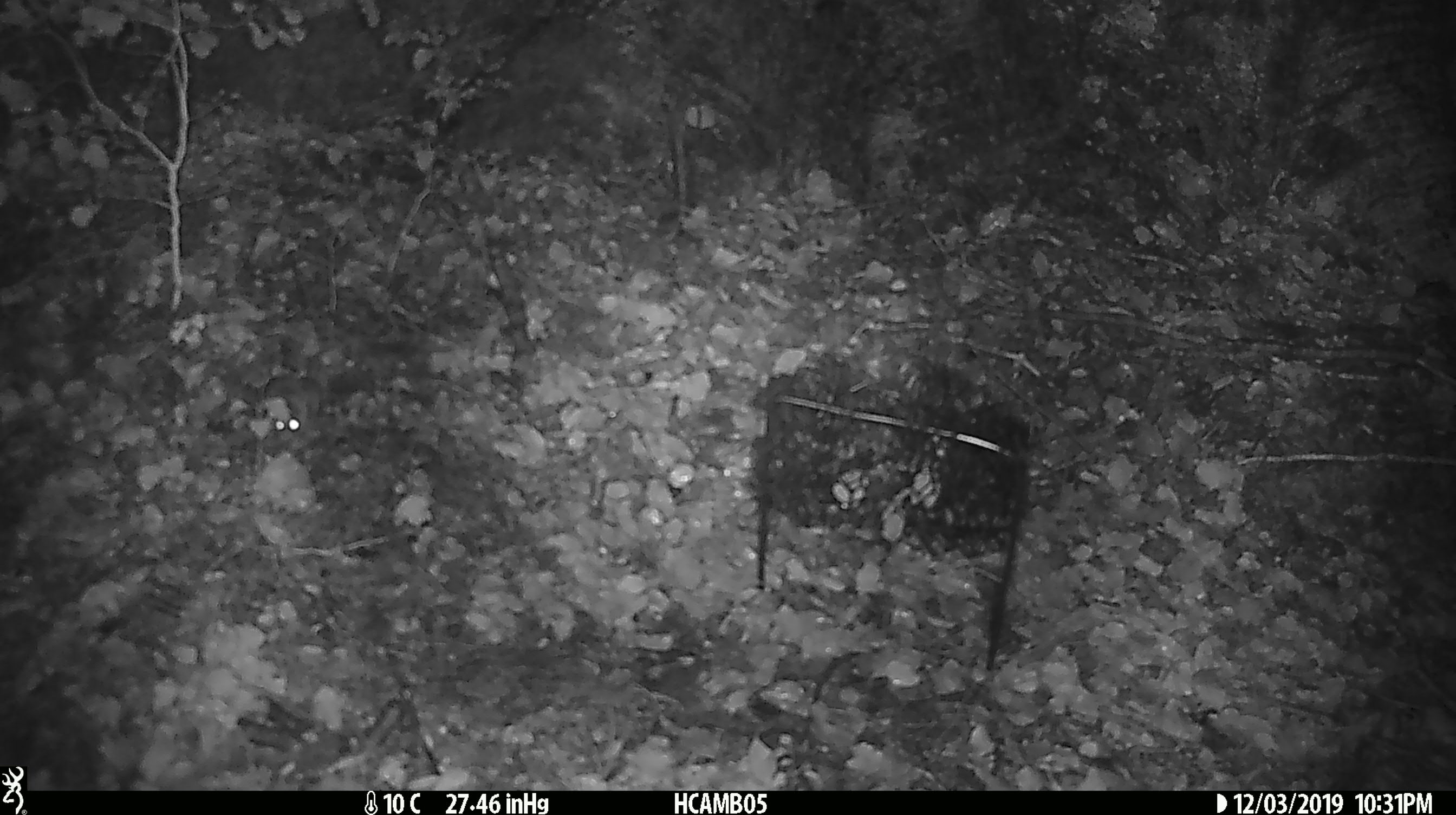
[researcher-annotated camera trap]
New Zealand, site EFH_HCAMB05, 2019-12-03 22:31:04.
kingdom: Animalia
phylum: Chordata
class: Mammalia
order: Rodentia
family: Muridae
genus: Mus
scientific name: Mus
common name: mouse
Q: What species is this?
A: Mouse (Mus).